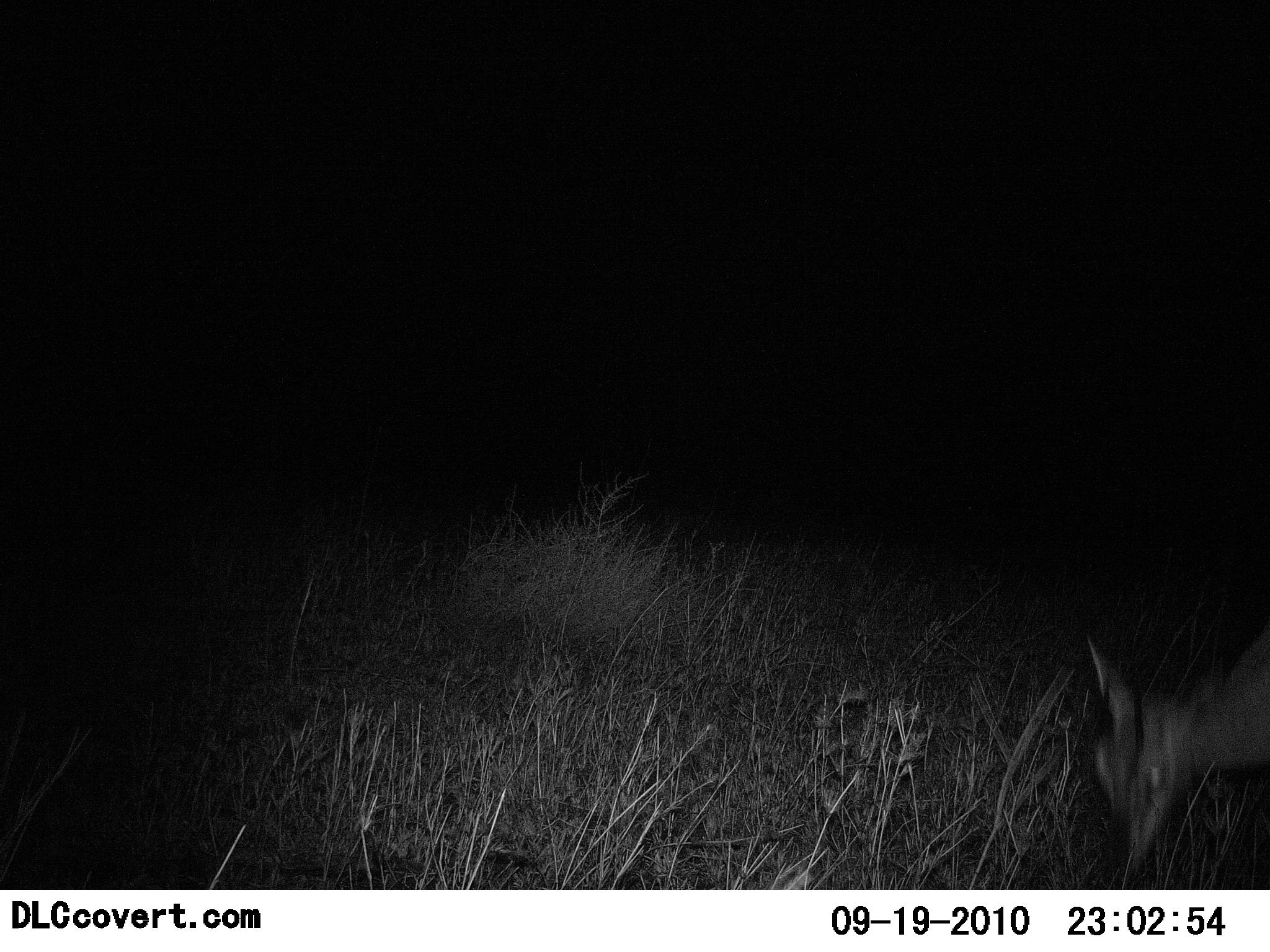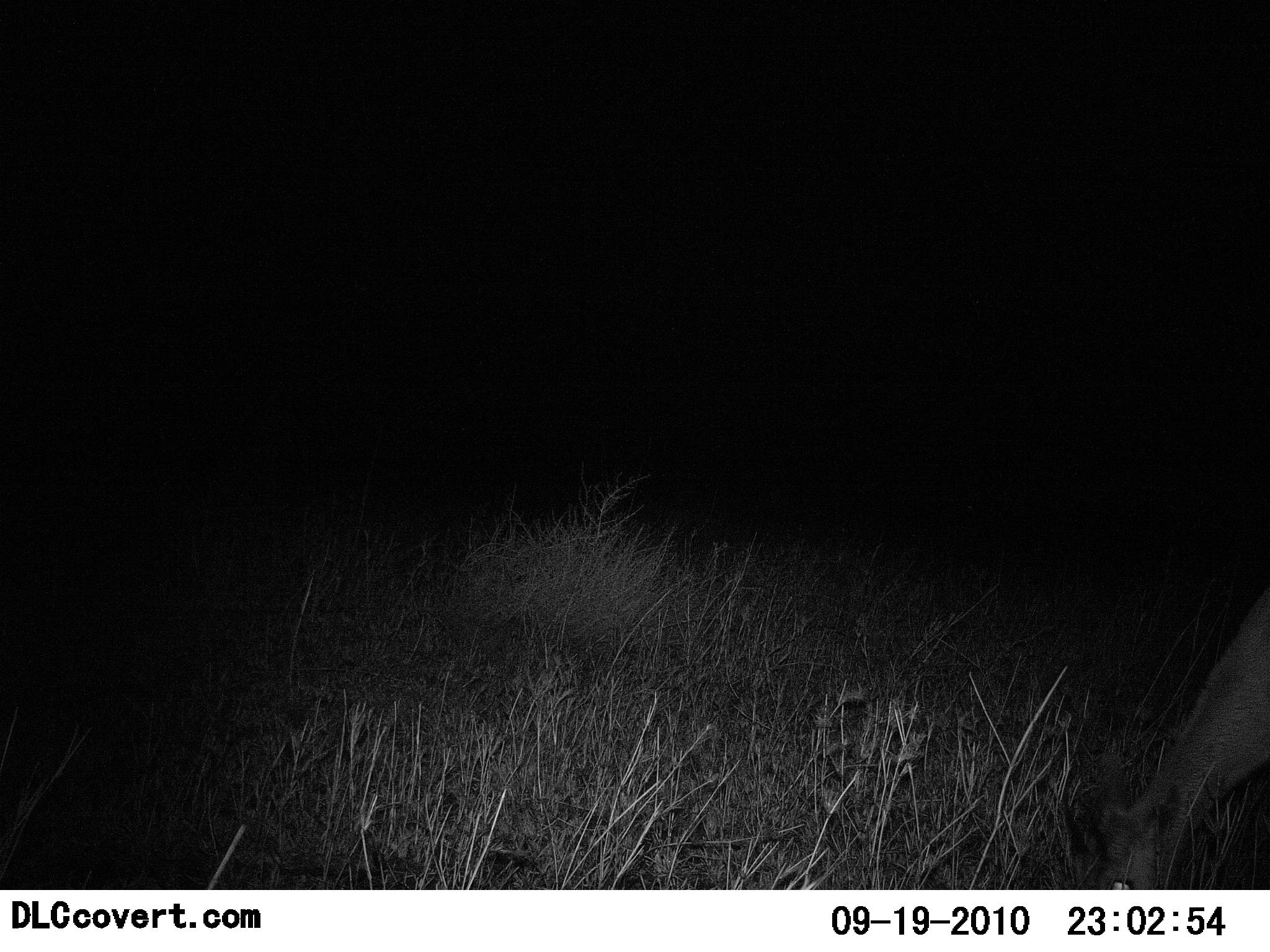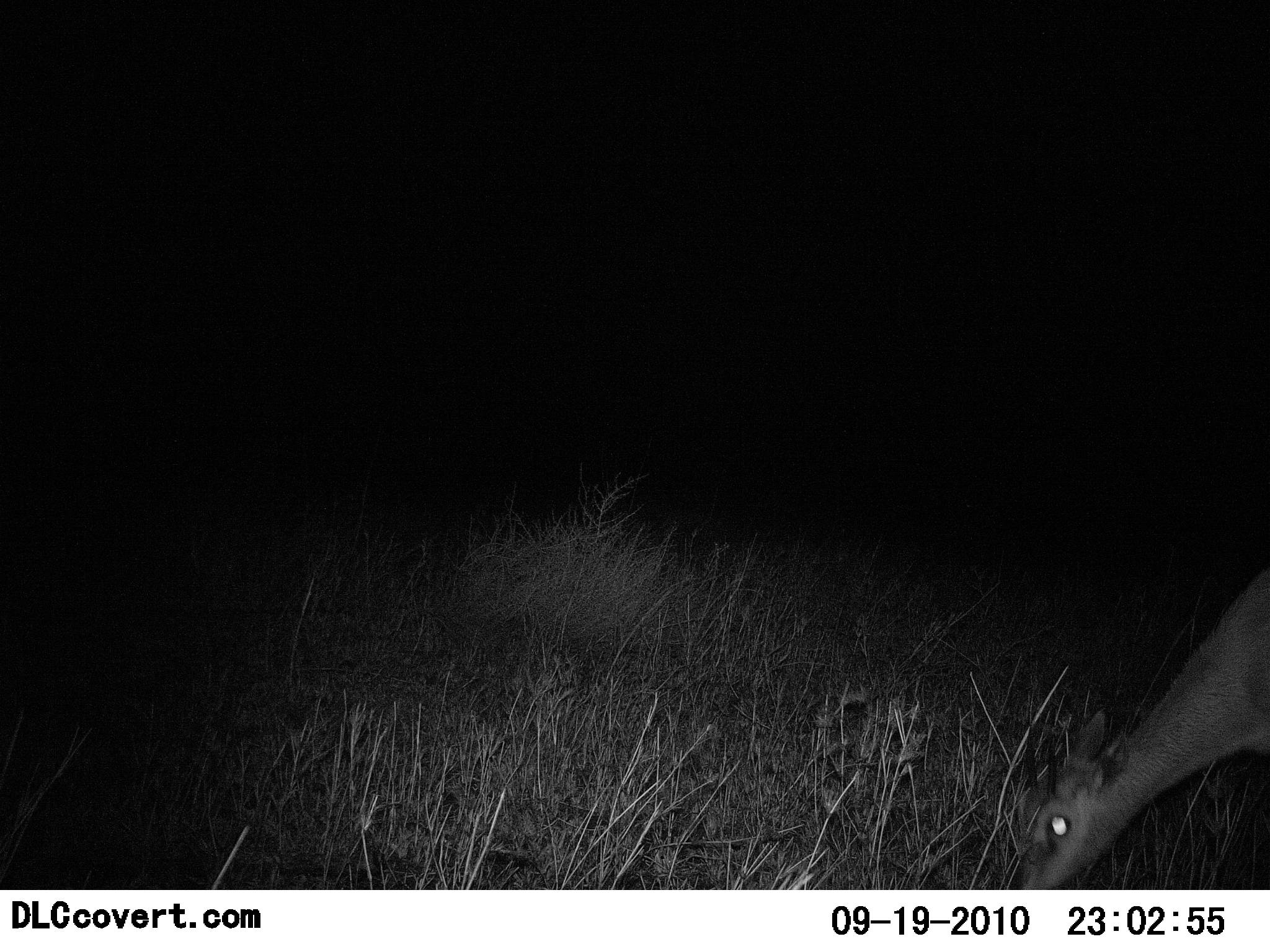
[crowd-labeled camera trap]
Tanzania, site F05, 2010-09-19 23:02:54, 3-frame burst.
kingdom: Animalia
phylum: Chordata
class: Mammalia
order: Artiodactyla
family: Bovidae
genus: Eudorcas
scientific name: Eudorcas thomsonii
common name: thomson's gazelle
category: gazellethomsons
Gazellethomsons (thomson's gazelle) (Eudorcas thomsonii), count 1. Behavior (volunteer vote fractions): standing 12%, resting 0%, moving 12%, interacting 0%. Young present (vote fraction): 0%. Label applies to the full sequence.